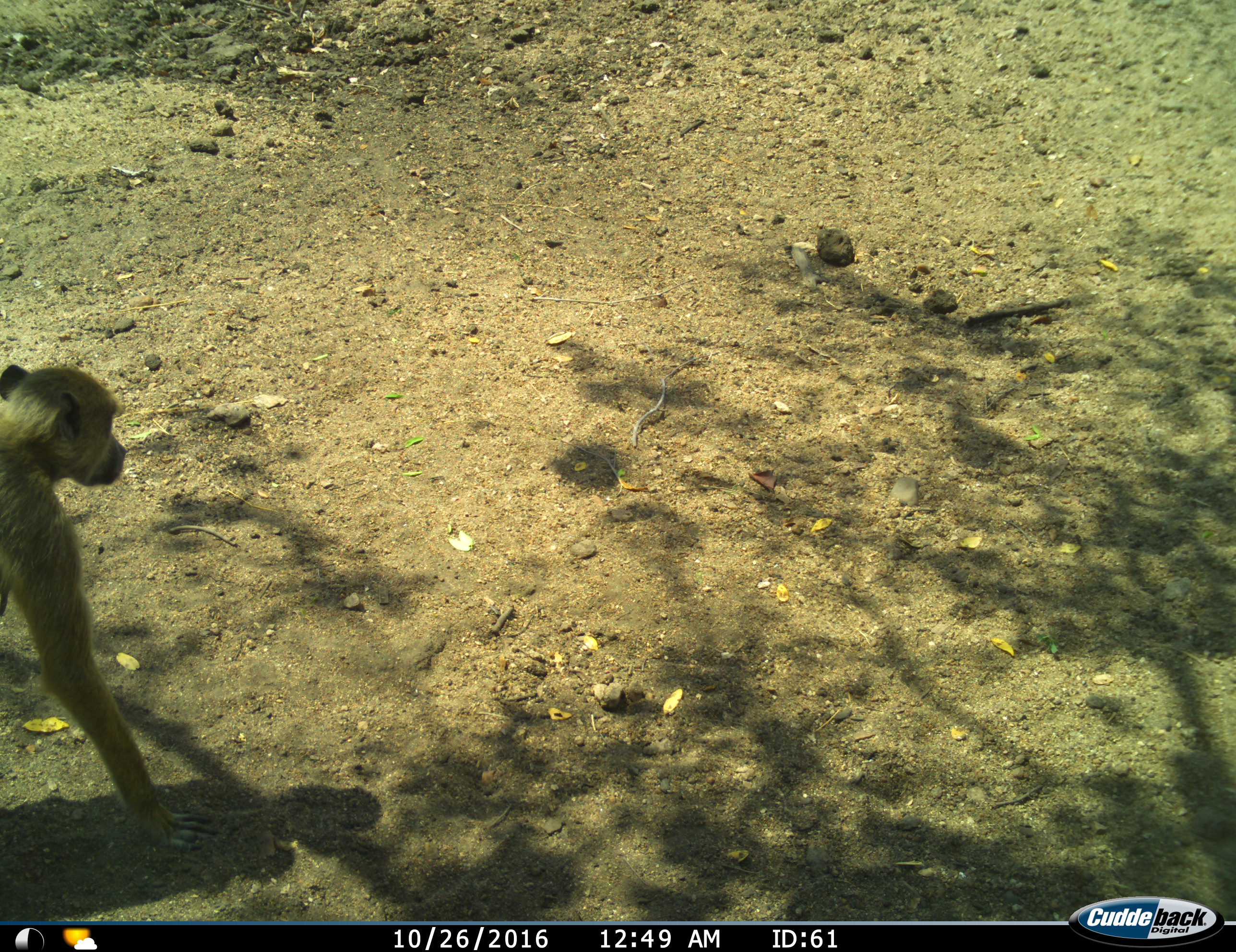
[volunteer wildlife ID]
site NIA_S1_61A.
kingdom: Animalia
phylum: Chordata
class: Mammalia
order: Primates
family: Cercopithecidae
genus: Papio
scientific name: Papio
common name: baboon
Baboon (Papio), count 1. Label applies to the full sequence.